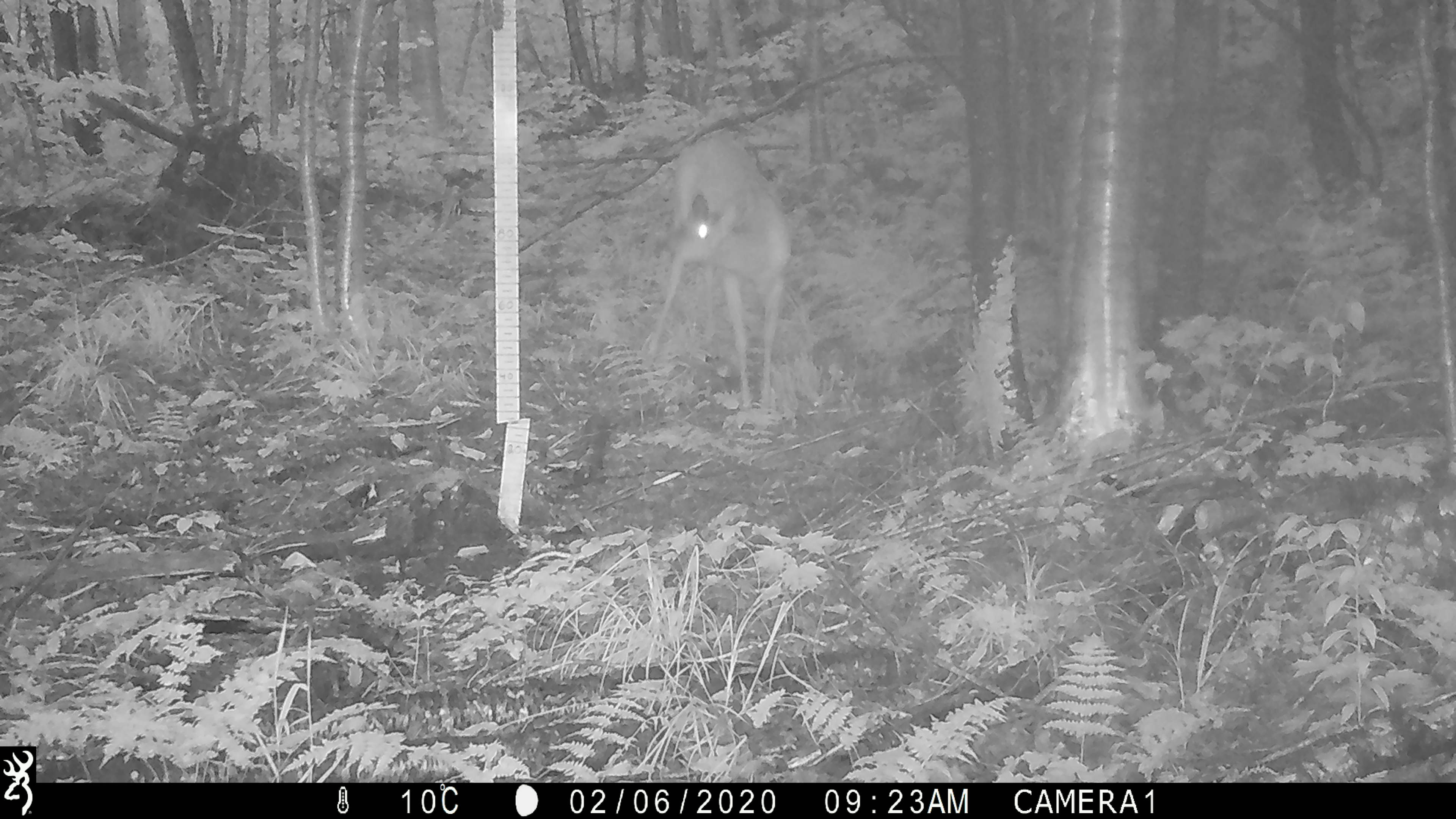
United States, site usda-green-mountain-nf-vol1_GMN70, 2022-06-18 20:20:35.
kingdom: Animalia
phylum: Chordata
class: Mammalia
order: Artiodactyla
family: Cervidae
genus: Odocoileus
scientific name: Odocoileus virginianus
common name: white-tailed deer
White-tailed deer (Odocoileus virginianus).